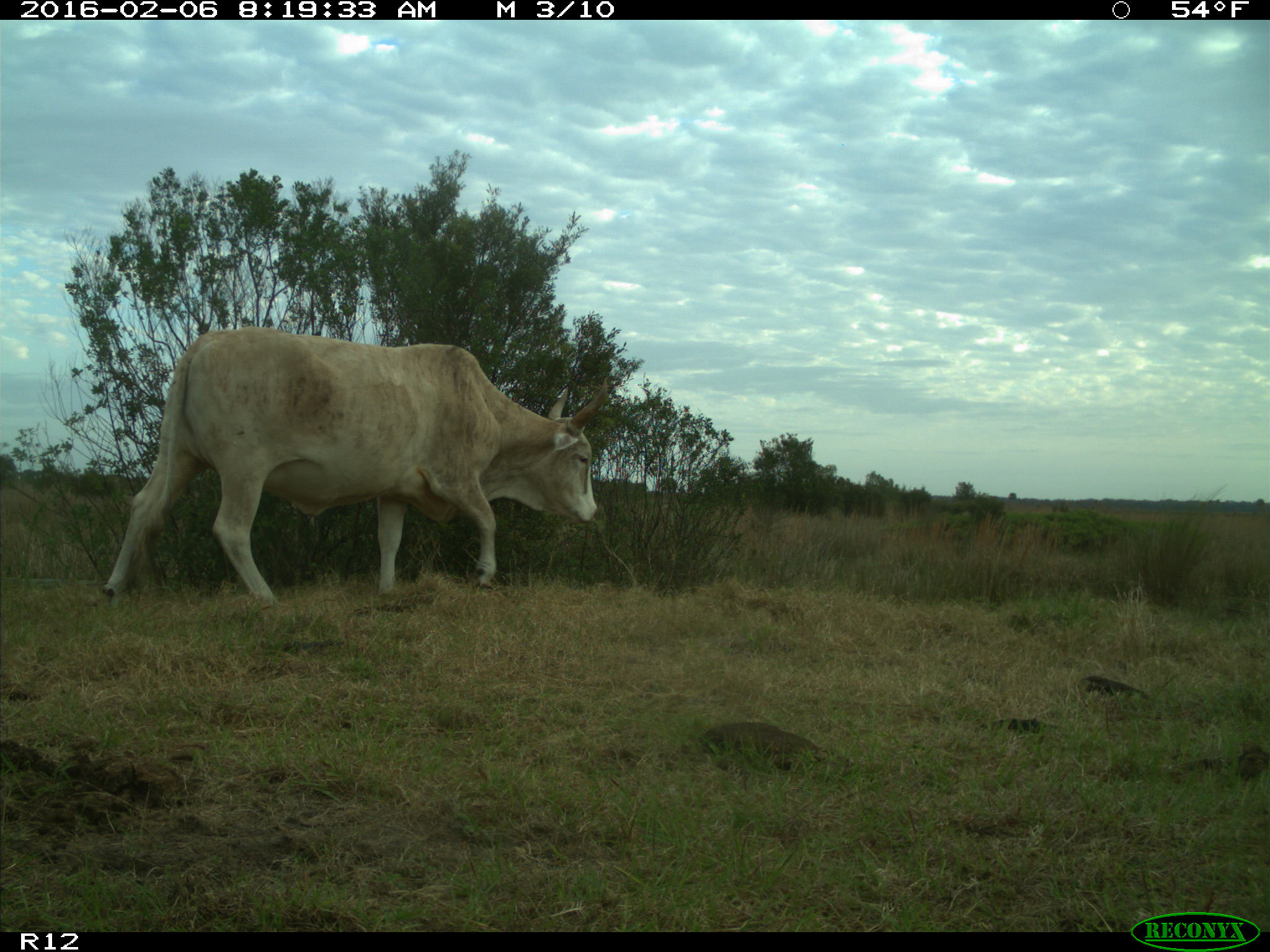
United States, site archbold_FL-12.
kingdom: Animalia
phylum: Chordata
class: Mammalia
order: Artiodactyla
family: Bovidae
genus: Bos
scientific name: Bos taurus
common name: domestic cow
Bos taurus (domestic cow).